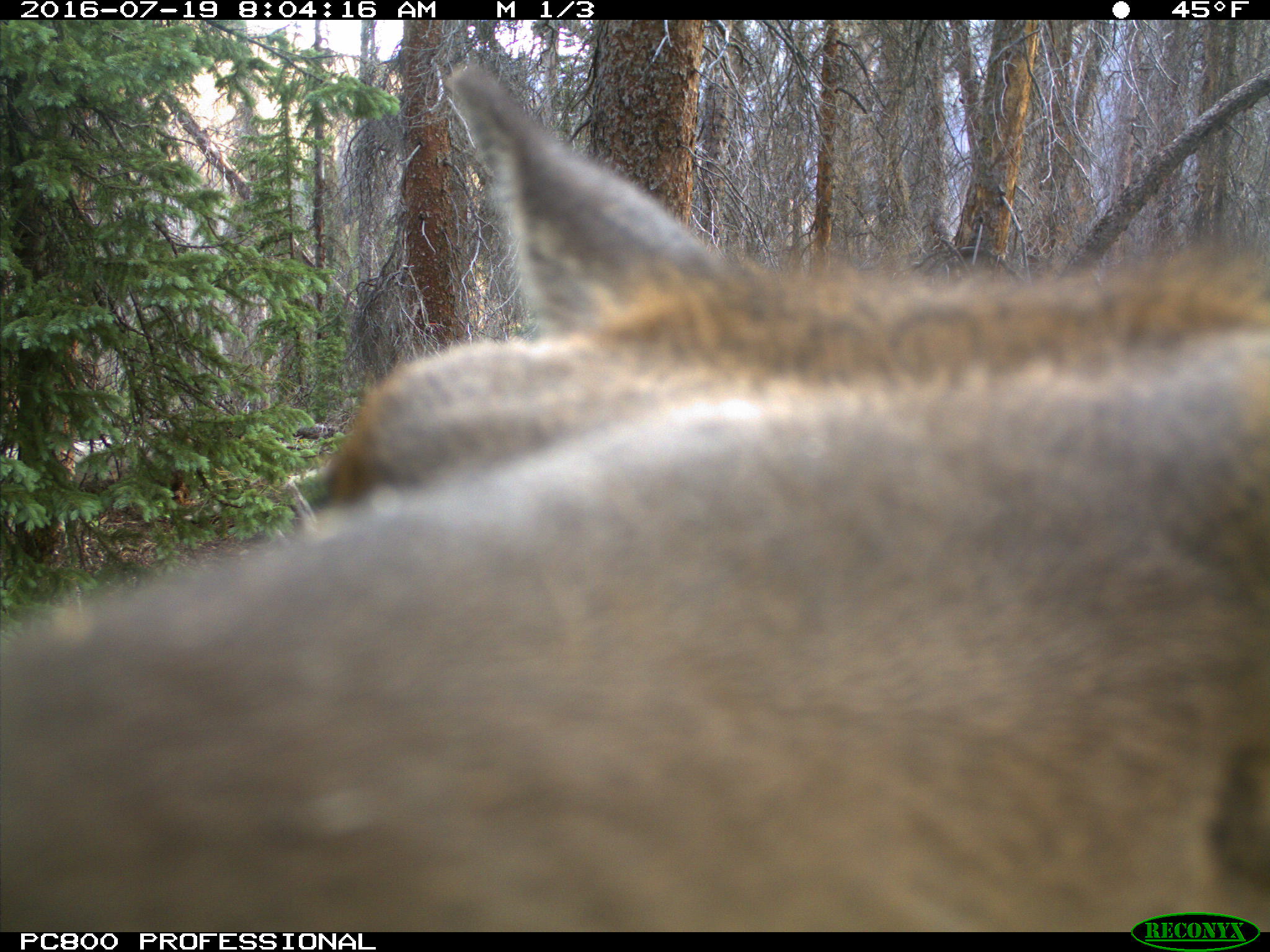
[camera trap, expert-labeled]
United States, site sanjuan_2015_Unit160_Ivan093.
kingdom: Animalia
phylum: Chordata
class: Mammalia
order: Artiodactyla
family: Cervidae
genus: Cervus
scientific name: Cervus elaphus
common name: red deer